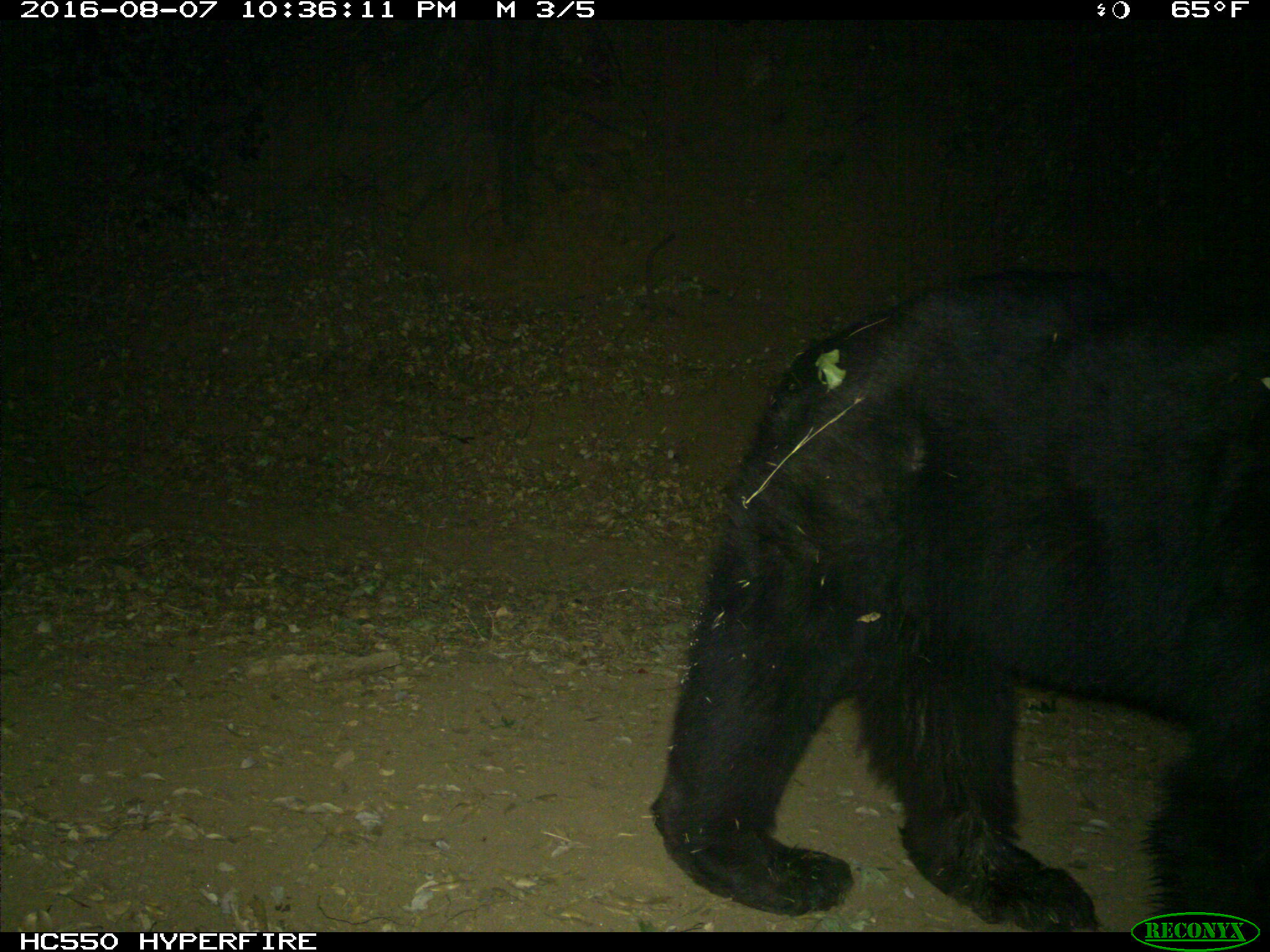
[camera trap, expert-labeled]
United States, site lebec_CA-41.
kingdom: Animalia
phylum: Chordata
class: Mammalia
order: Carnivora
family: Ursidae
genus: Ursus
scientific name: Ursus americanus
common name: american black bear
Ursus americanus (american black bear).